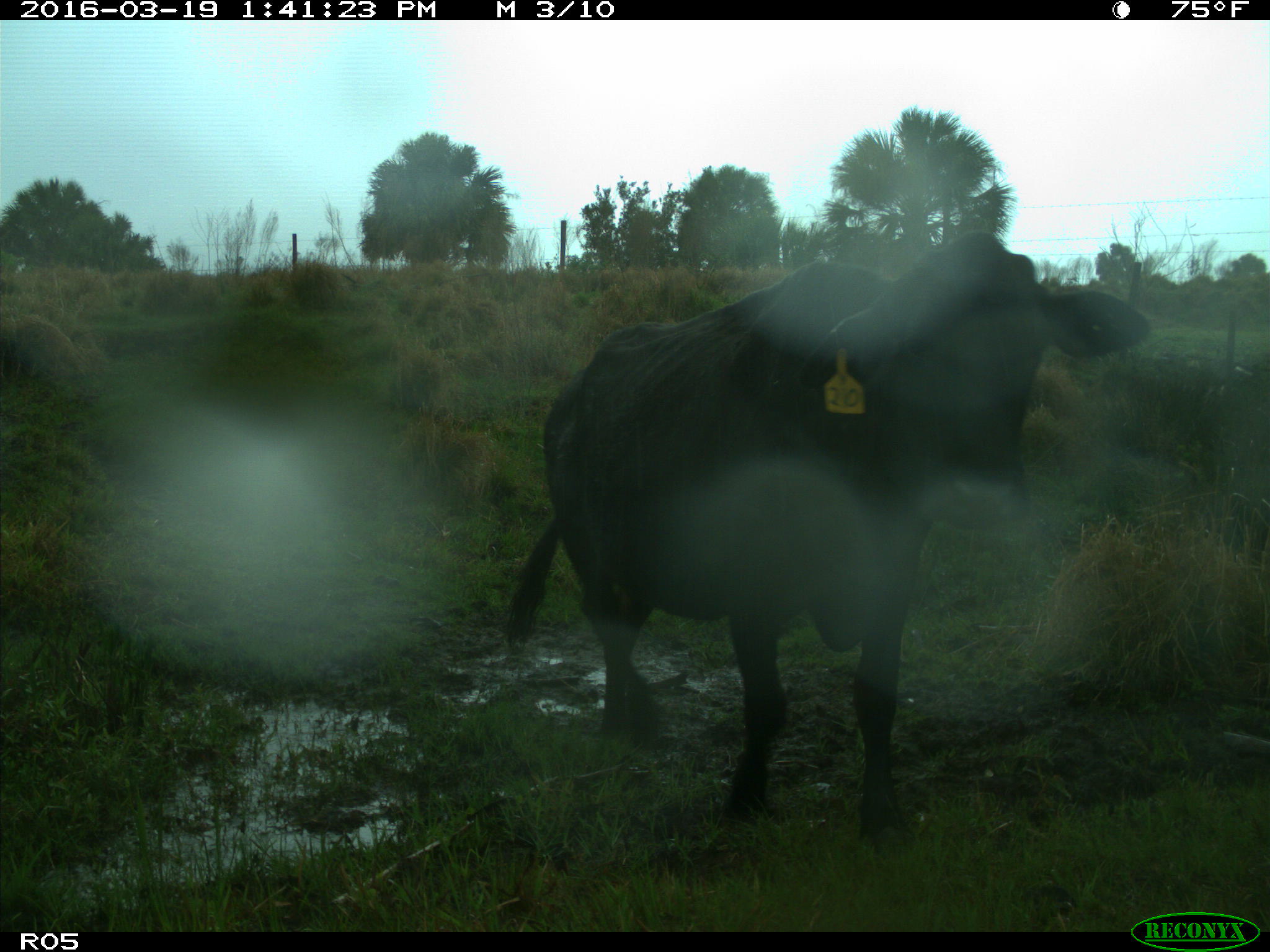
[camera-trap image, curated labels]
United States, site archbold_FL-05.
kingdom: Animalia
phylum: Chordata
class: Mammalia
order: Artiodactyla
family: Bovidae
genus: Bos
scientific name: Bos taurus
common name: domestic cow